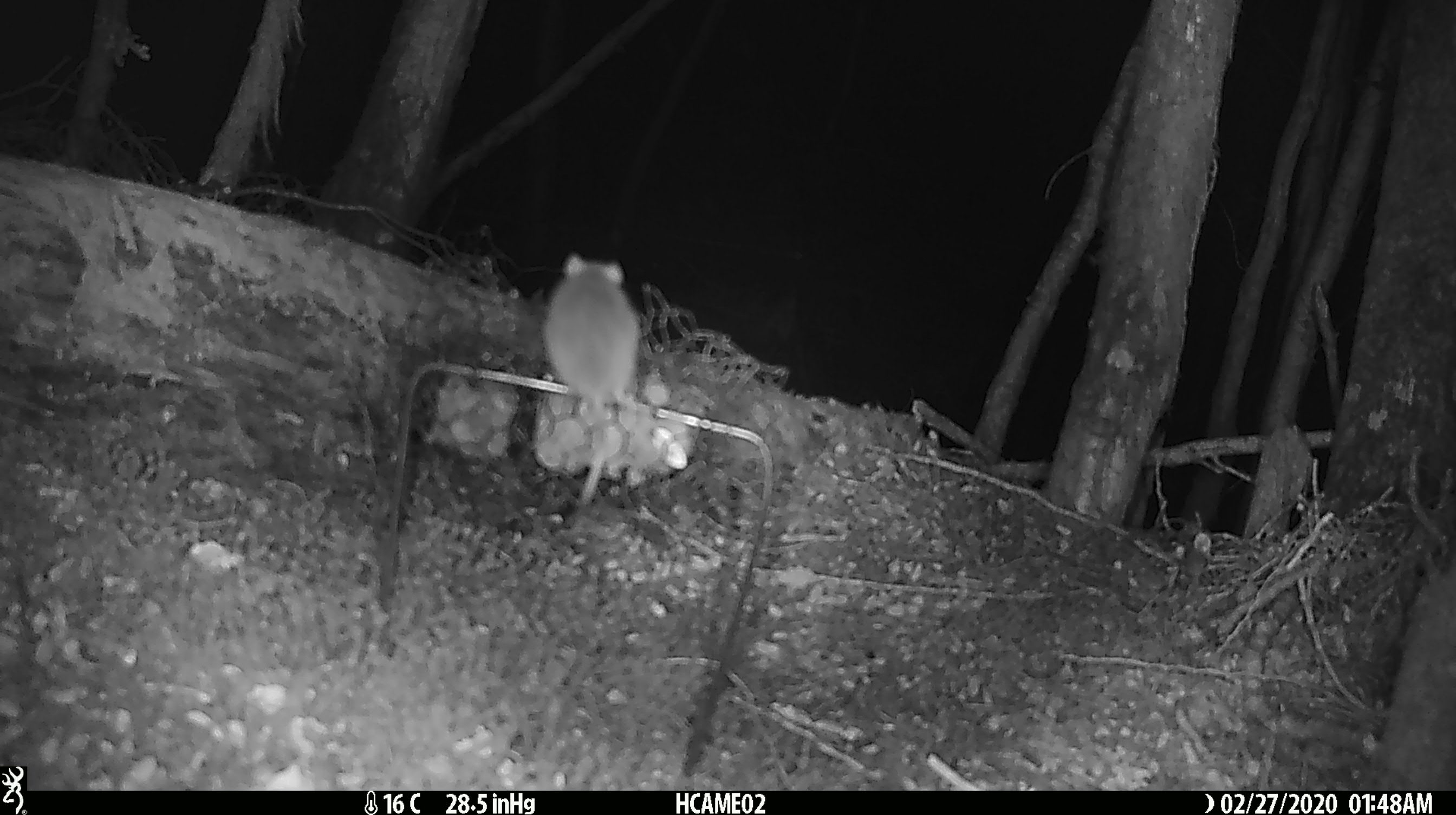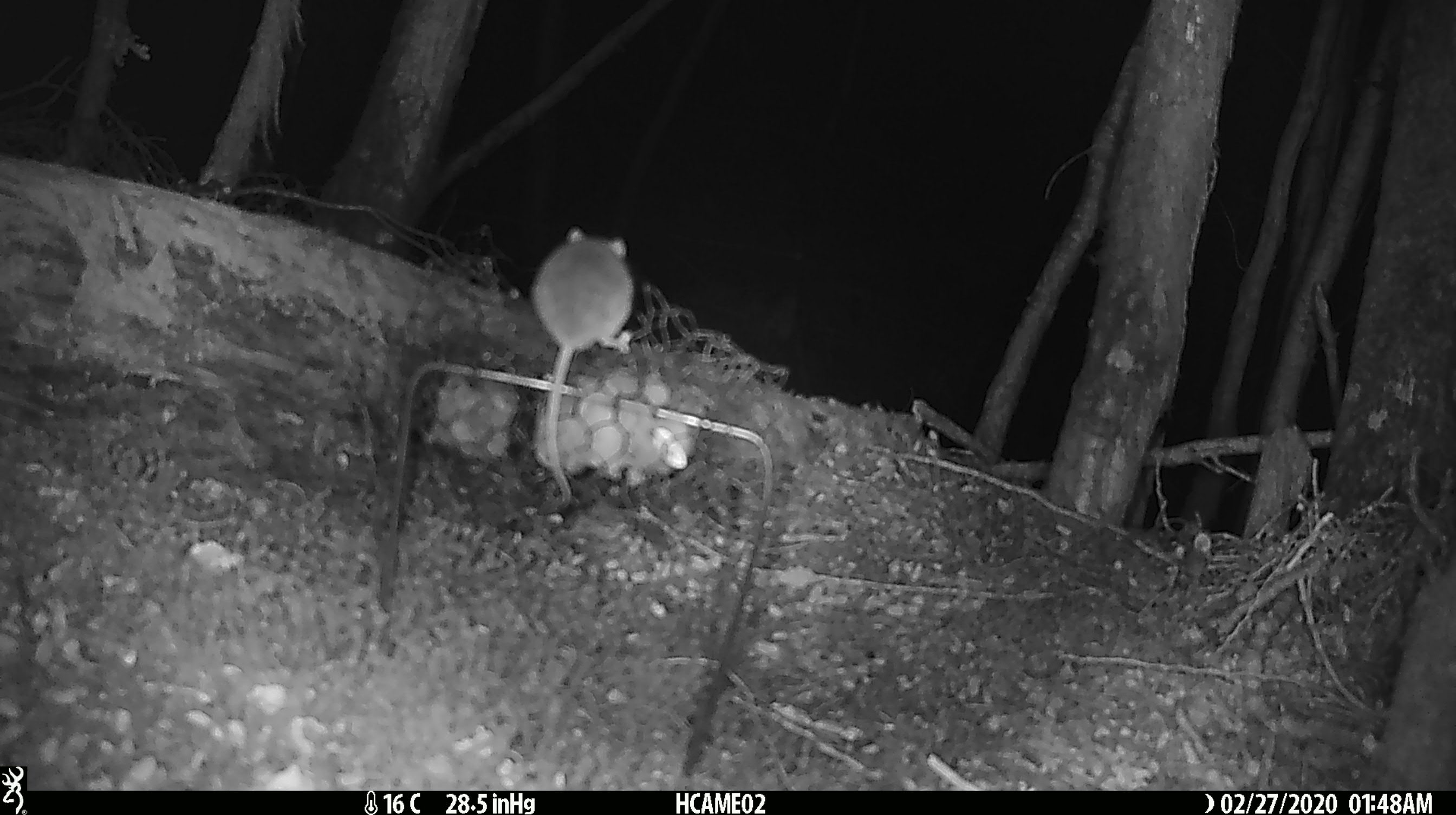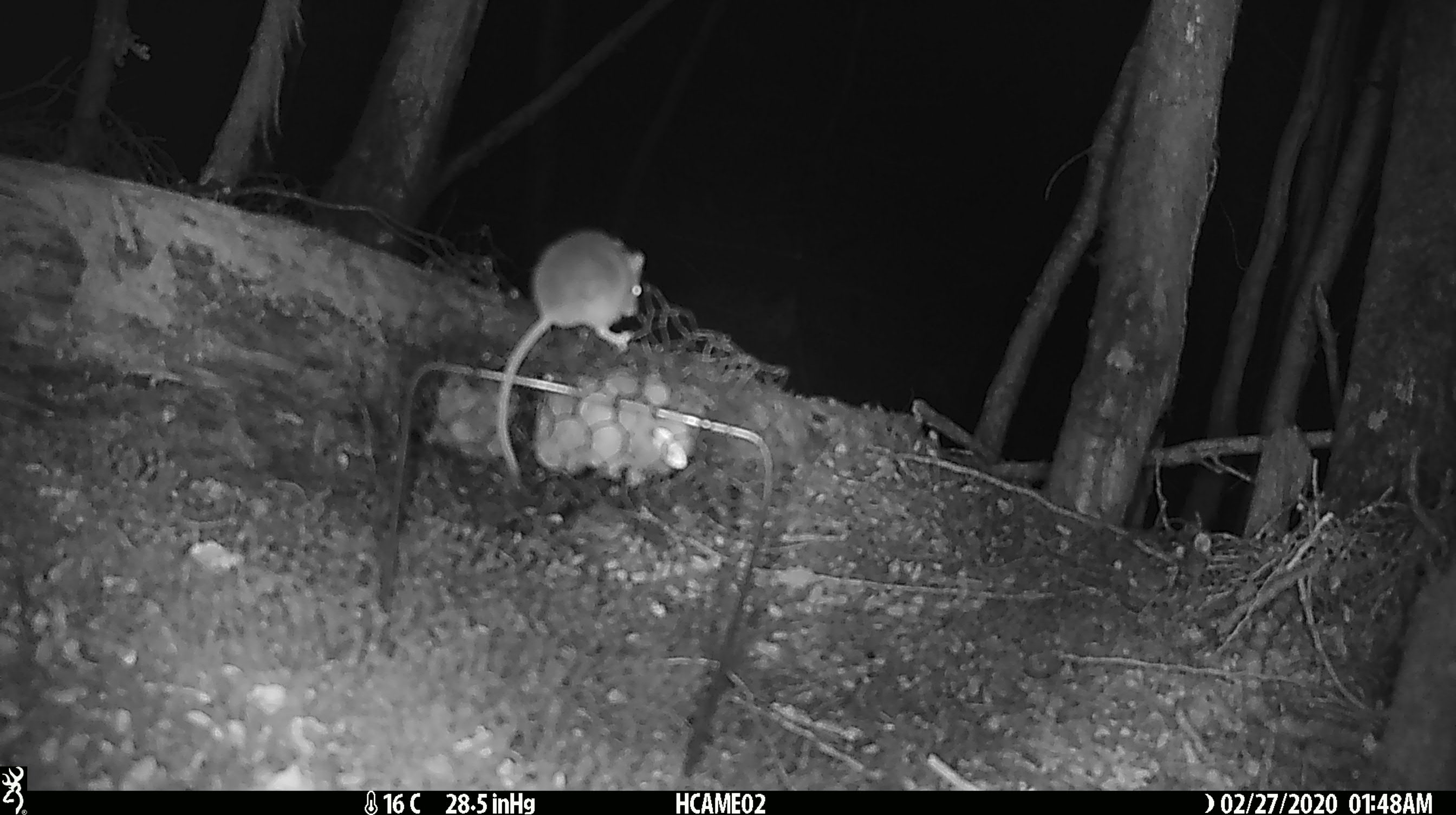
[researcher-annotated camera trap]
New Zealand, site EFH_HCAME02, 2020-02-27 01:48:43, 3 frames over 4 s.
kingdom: Animalia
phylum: Chordata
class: Mammalia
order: Rodentia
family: Muridae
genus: Mus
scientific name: Mus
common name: mouse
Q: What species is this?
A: Mouse (Mus).